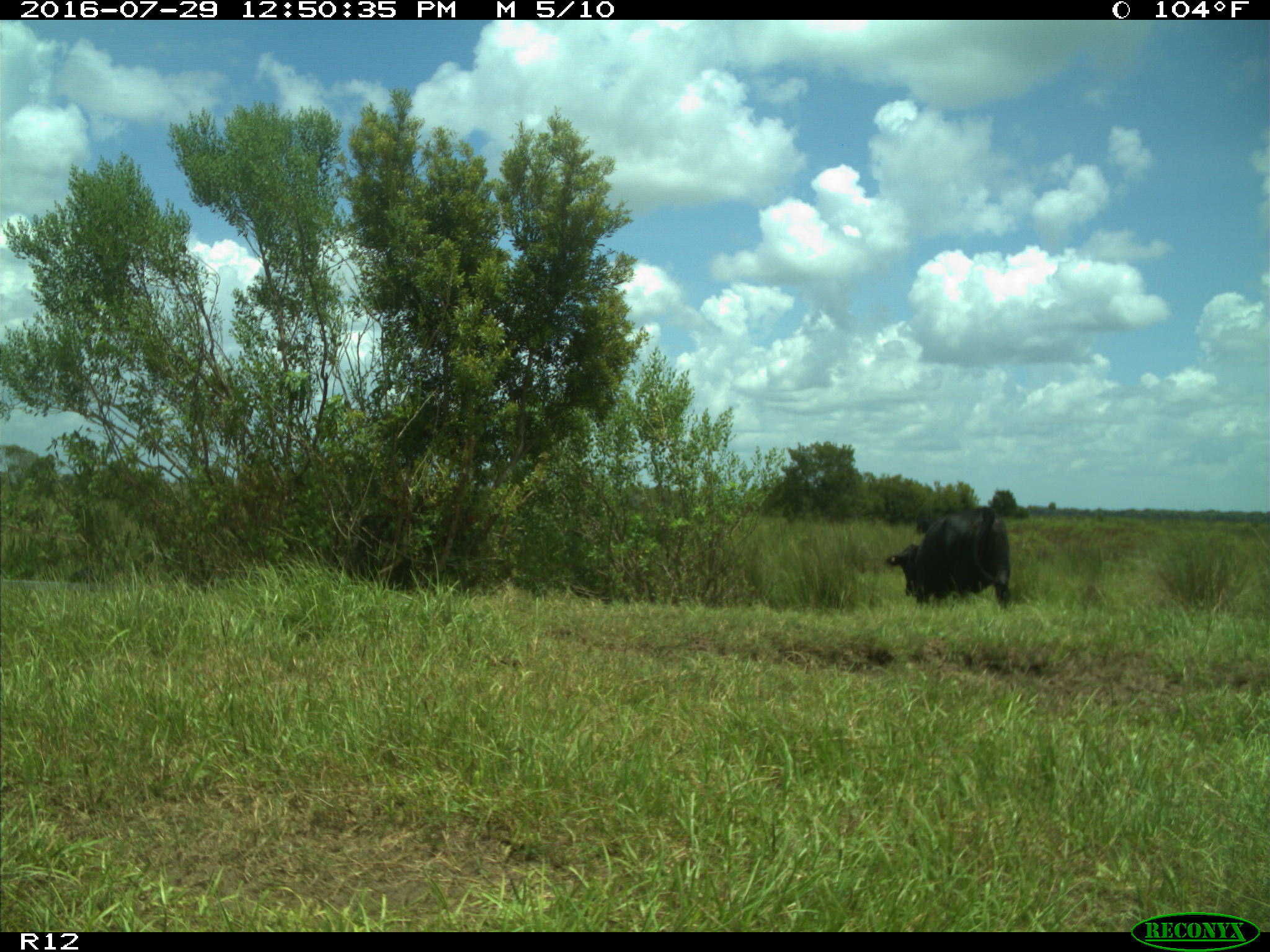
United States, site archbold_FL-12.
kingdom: Animalia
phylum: Chordata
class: Mammalia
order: Artiodactyla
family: Bovidae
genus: Bos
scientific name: Bos taurus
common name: domestic cow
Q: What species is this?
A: Bos taurus (domestic cow).